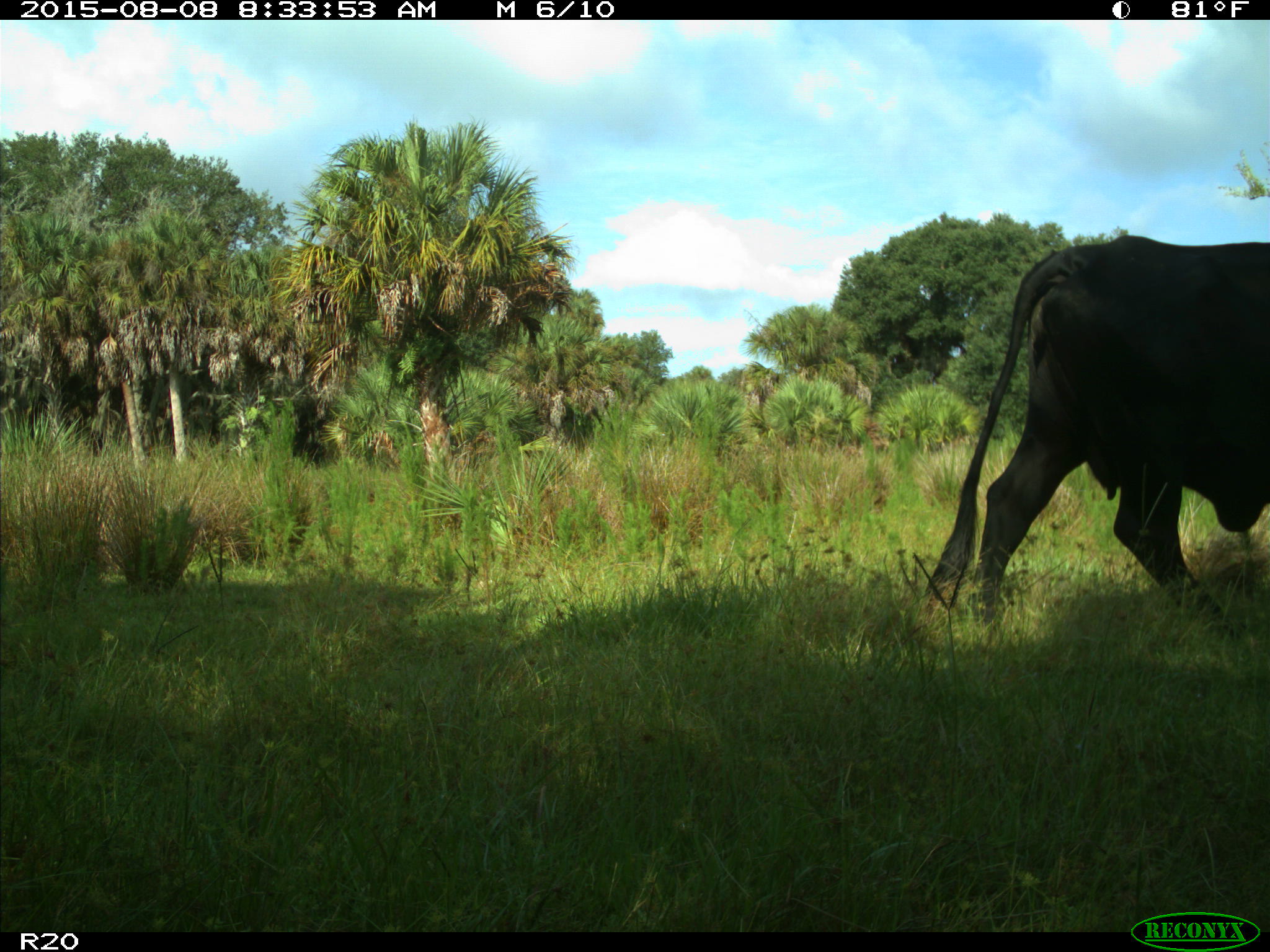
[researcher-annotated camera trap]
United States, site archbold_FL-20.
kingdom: Animalia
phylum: Chordata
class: Mammalia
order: Artiodactyla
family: Bovidae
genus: Bos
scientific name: Bos taurus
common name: domestic cow